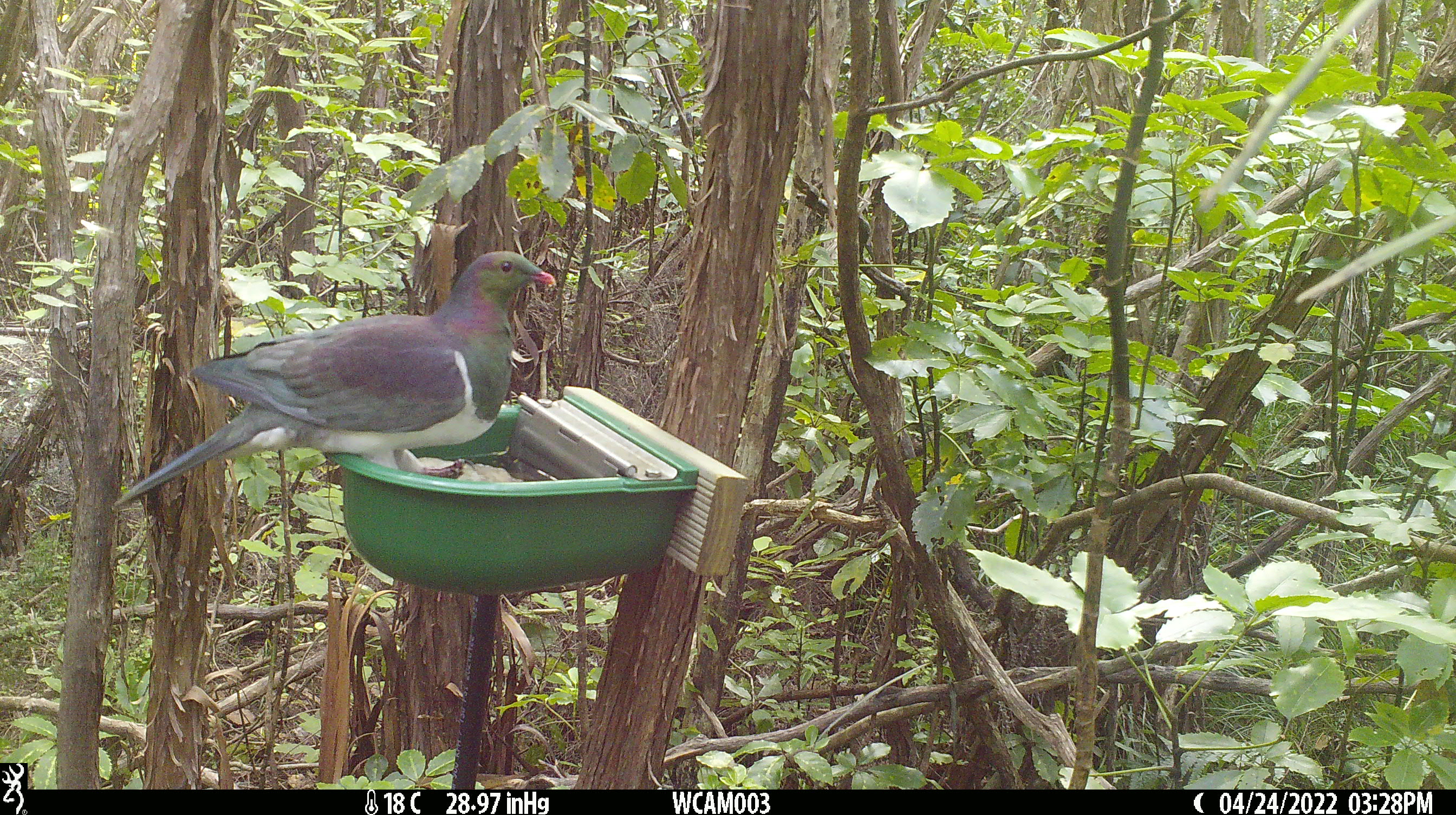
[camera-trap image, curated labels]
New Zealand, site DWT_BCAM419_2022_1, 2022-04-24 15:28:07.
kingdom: Animalia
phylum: Chordata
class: Aves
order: Columbiformes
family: Columbidae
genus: Hemiphaga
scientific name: Hemiphaga novaeseelandiae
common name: new zealand pigeon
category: kereru